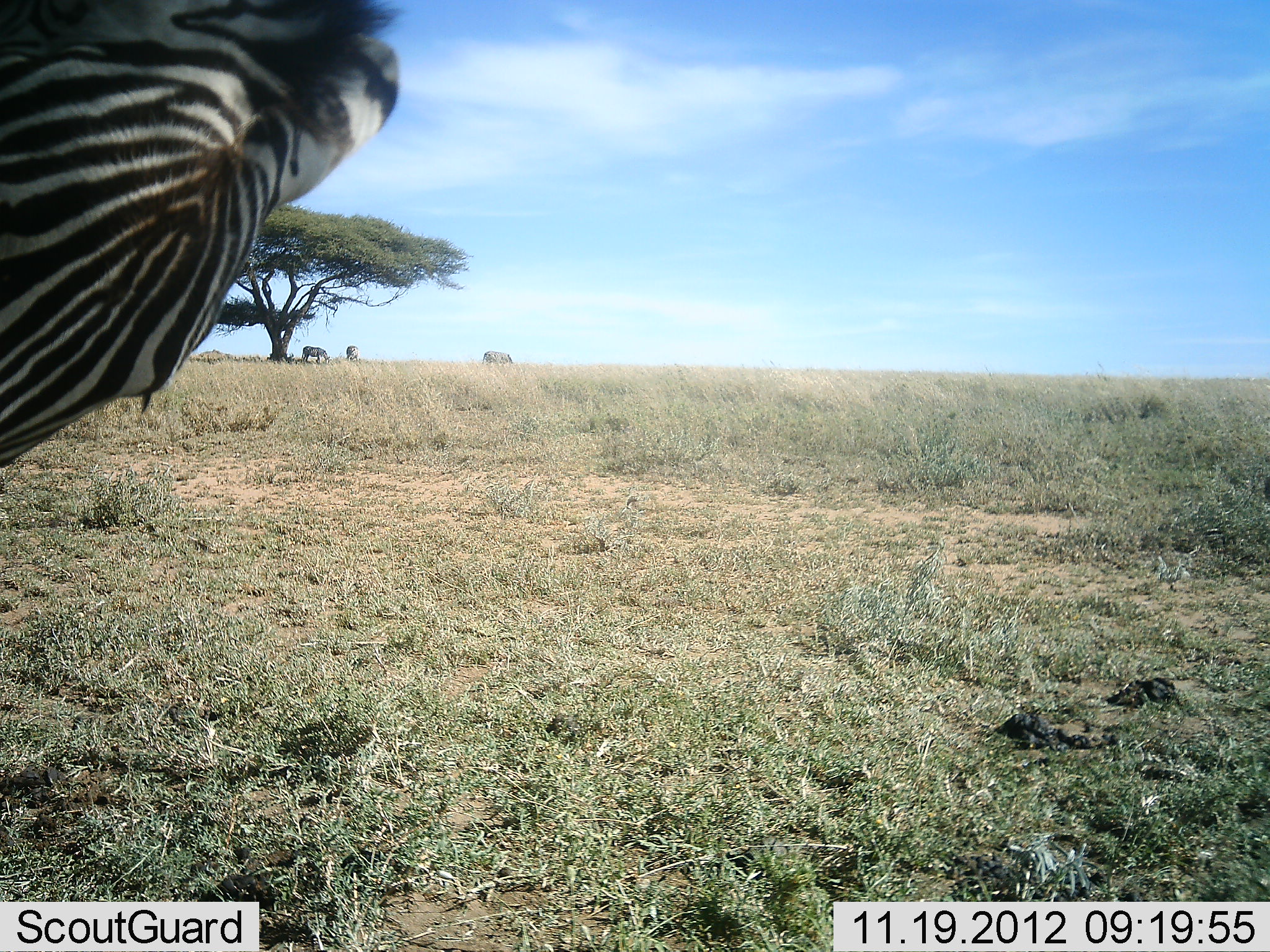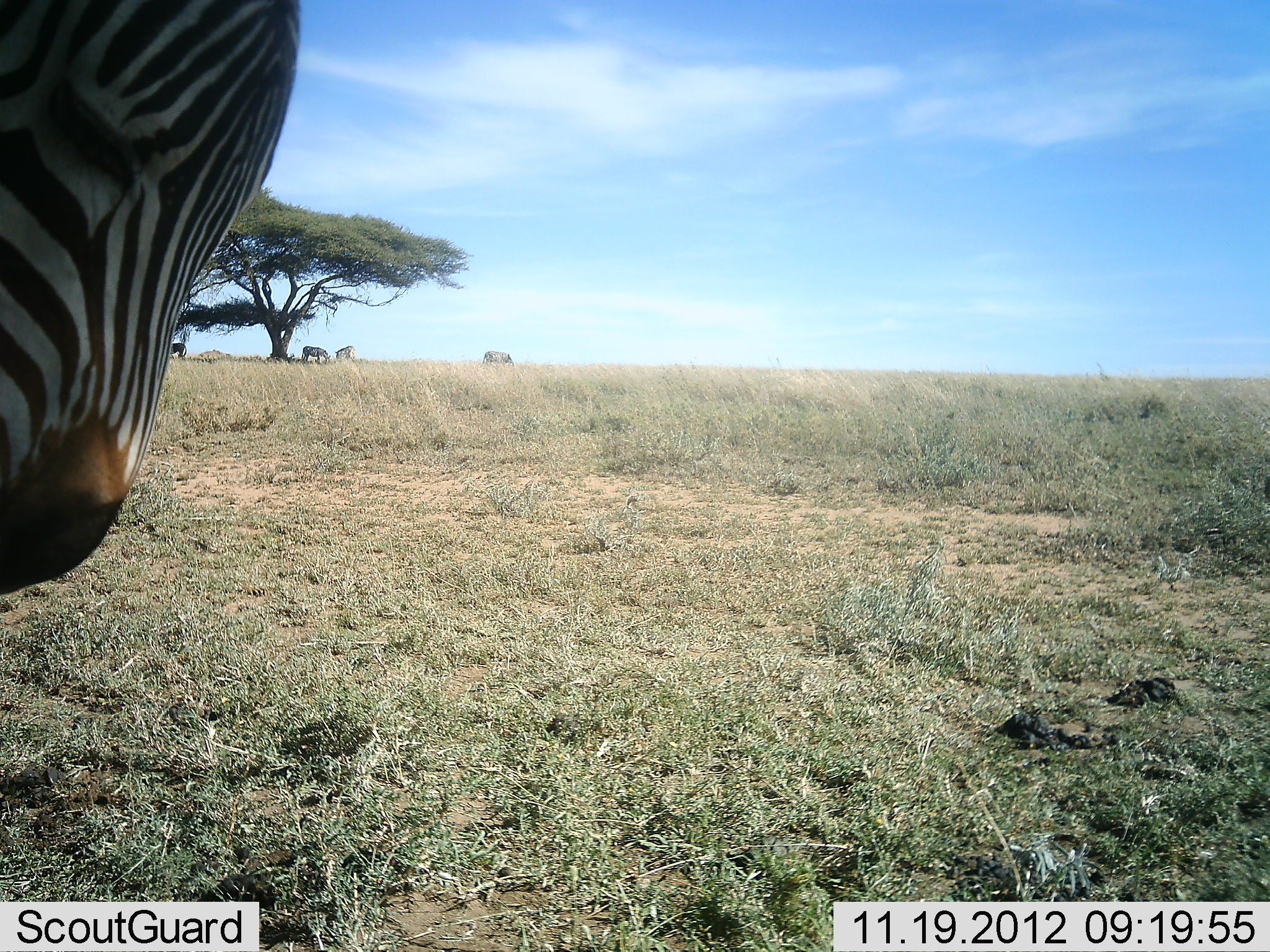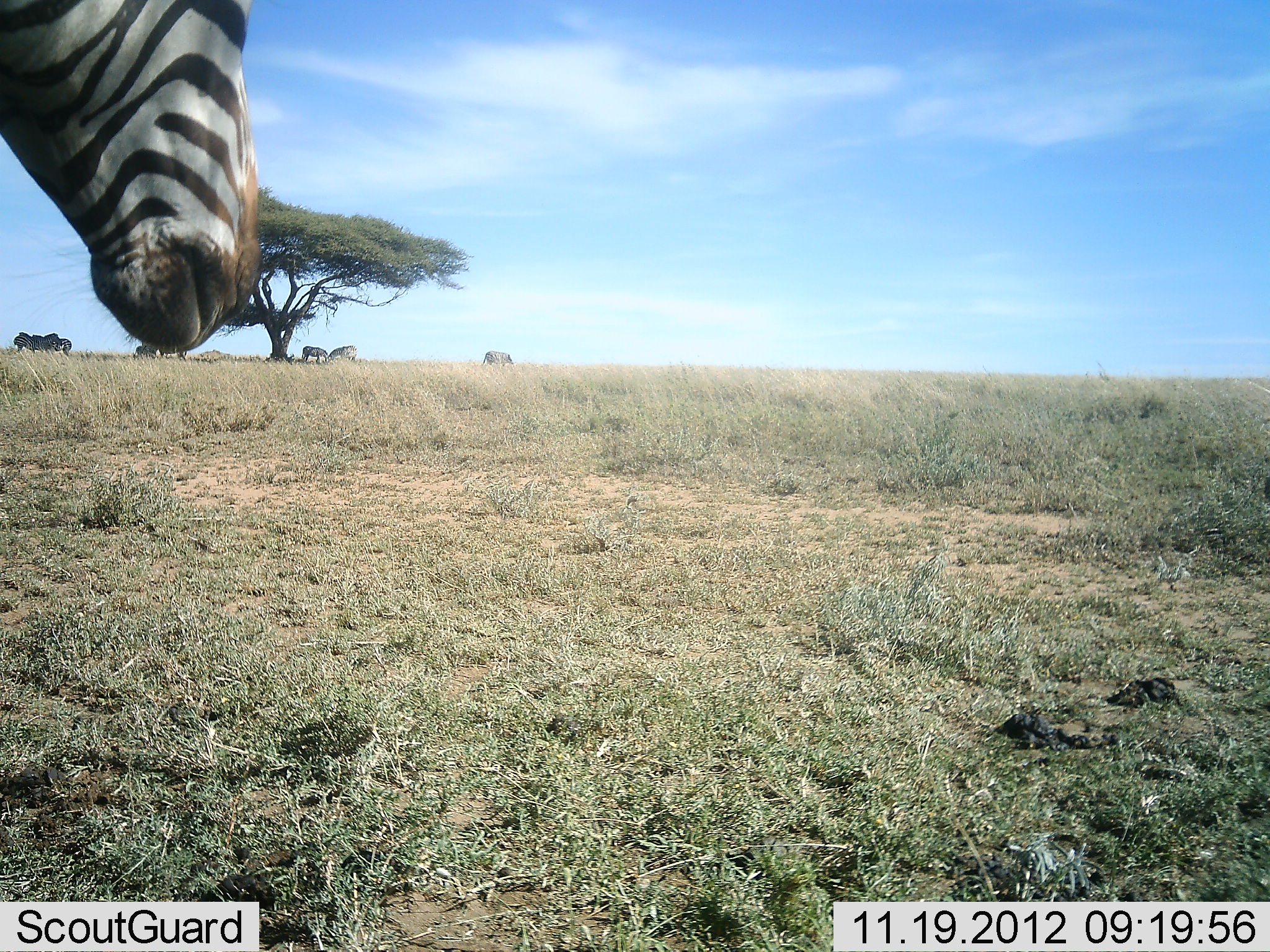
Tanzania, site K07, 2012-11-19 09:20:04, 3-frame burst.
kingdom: Animalia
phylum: Chordata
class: Mammalia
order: Perissodactyla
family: Equidae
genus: Equus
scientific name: Equus quagga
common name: plains zebra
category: zebra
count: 1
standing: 82%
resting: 0%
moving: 18%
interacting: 0%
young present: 0%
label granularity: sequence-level